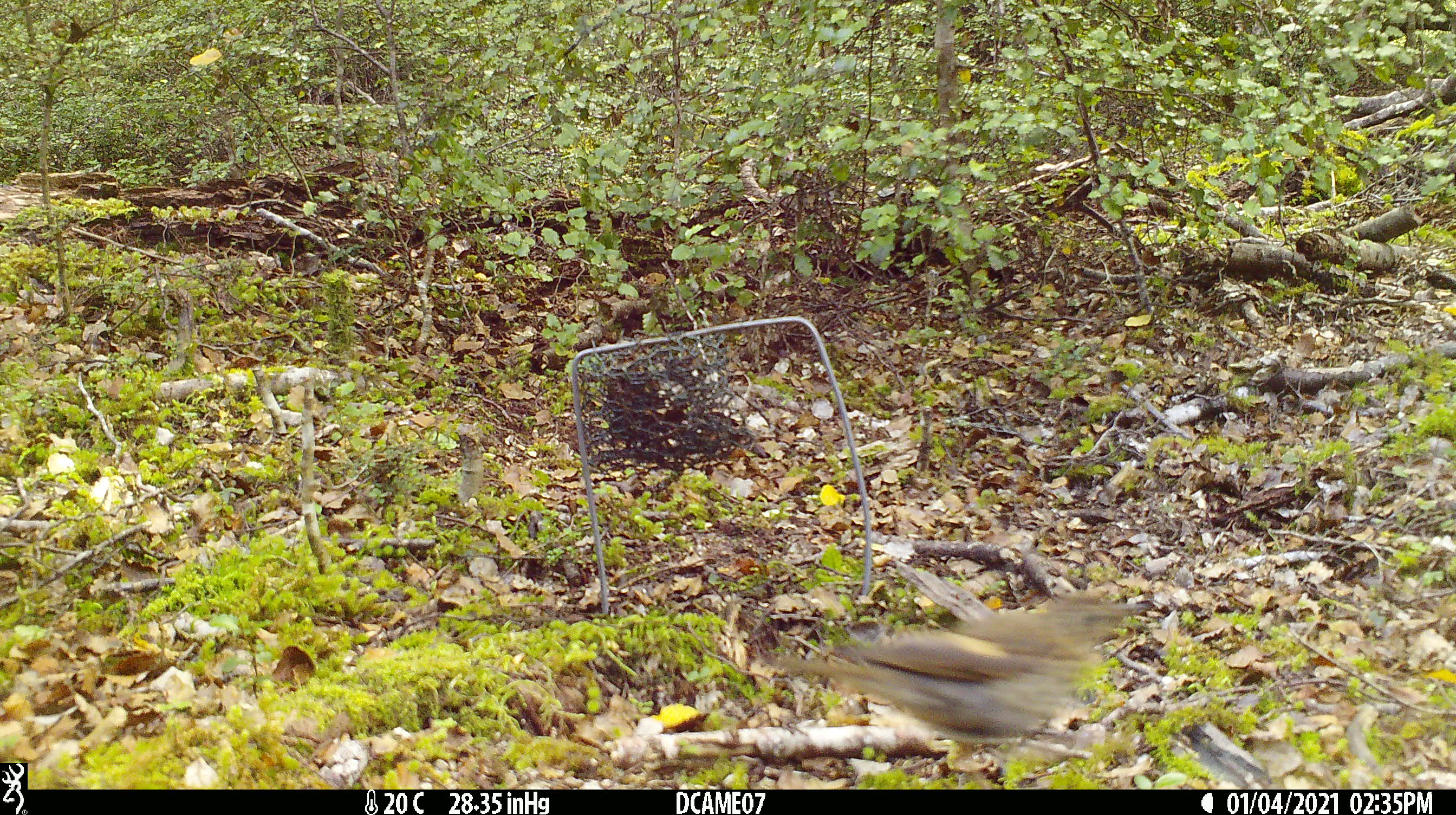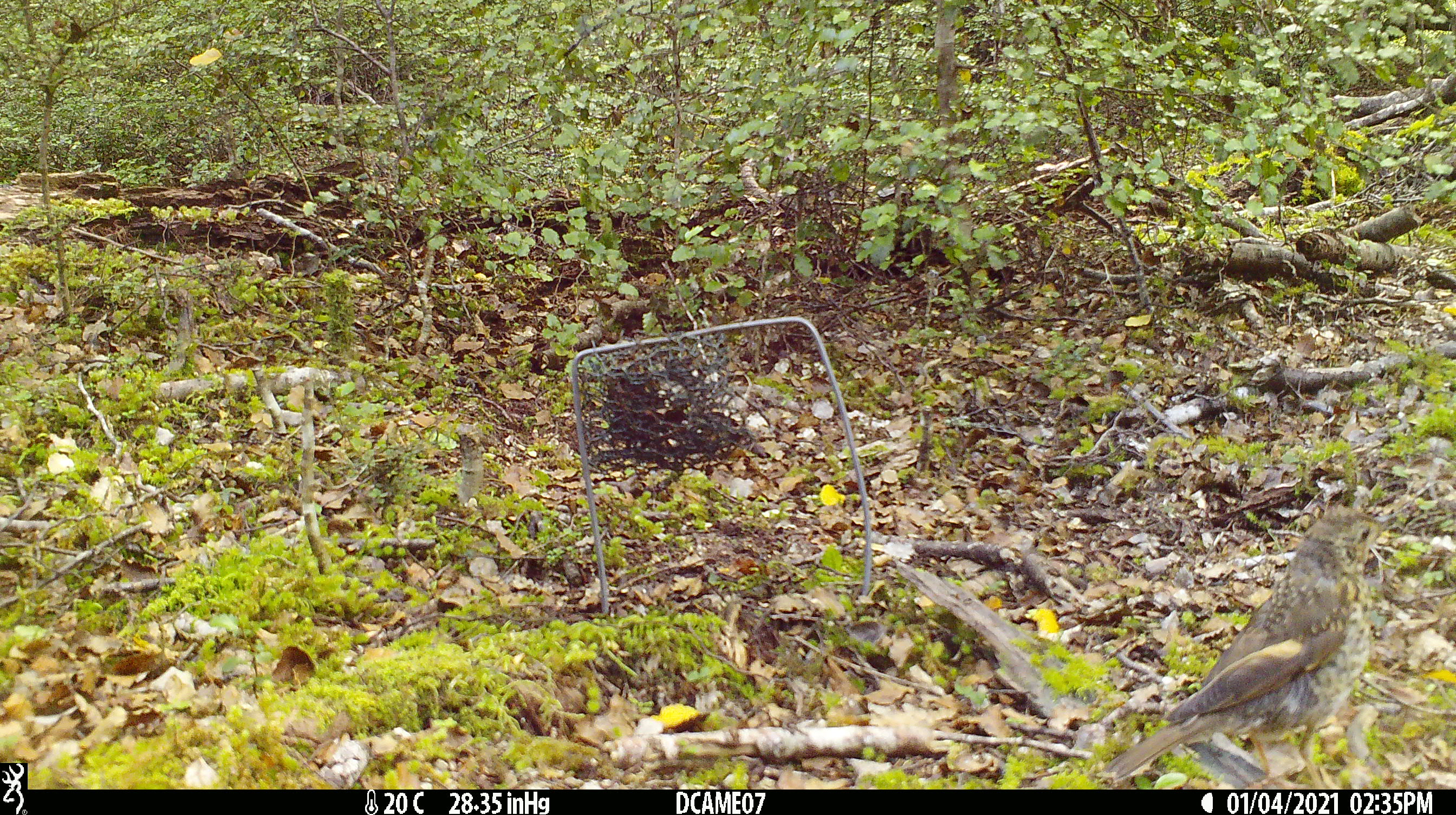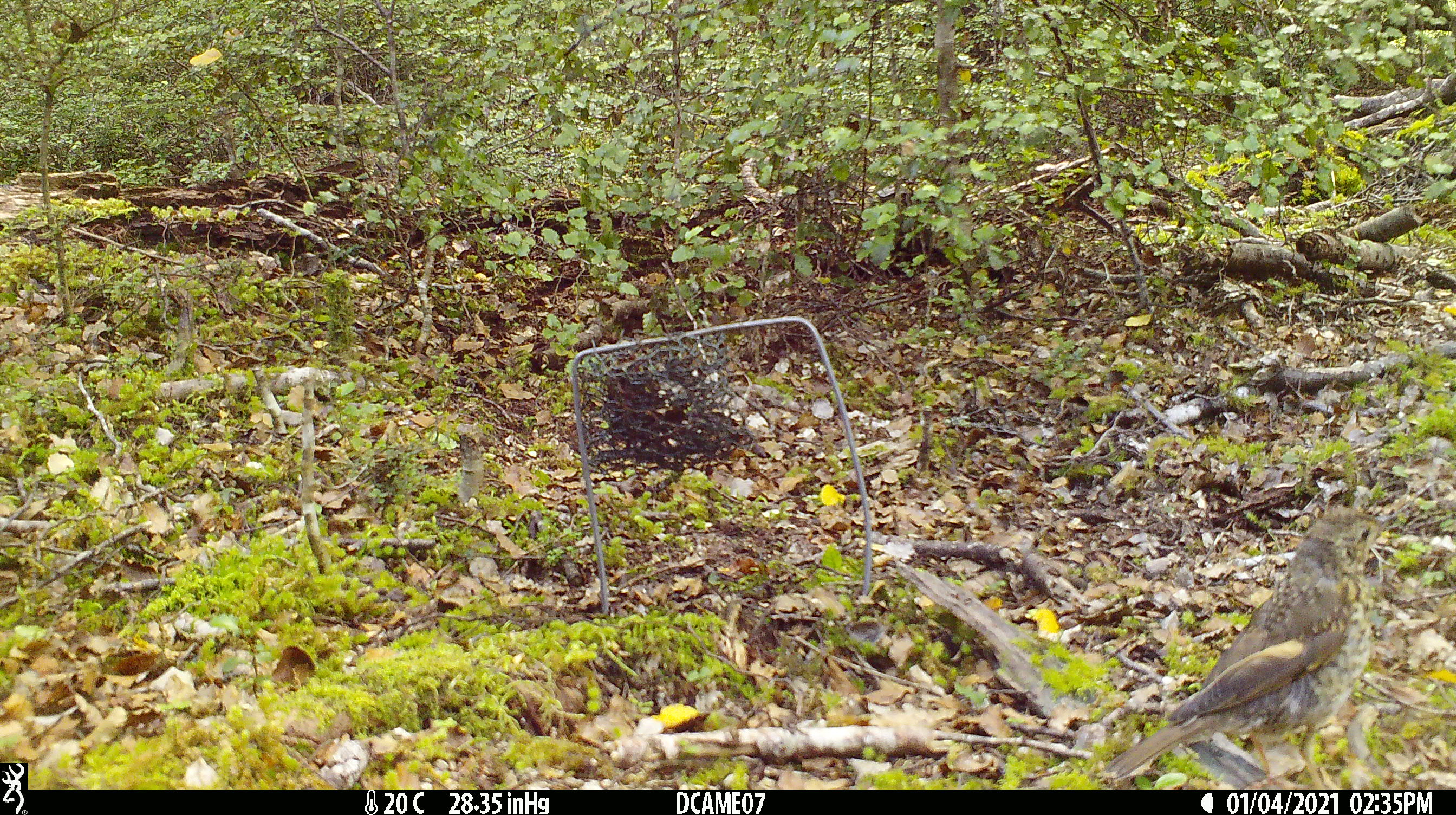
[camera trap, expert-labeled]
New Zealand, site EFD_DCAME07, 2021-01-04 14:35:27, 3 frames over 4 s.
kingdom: Animalia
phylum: Chordata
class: Aves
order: Passeriformes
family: Turdidae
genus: Turdus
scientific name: Turdus philomelos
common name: song thrush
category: thrush